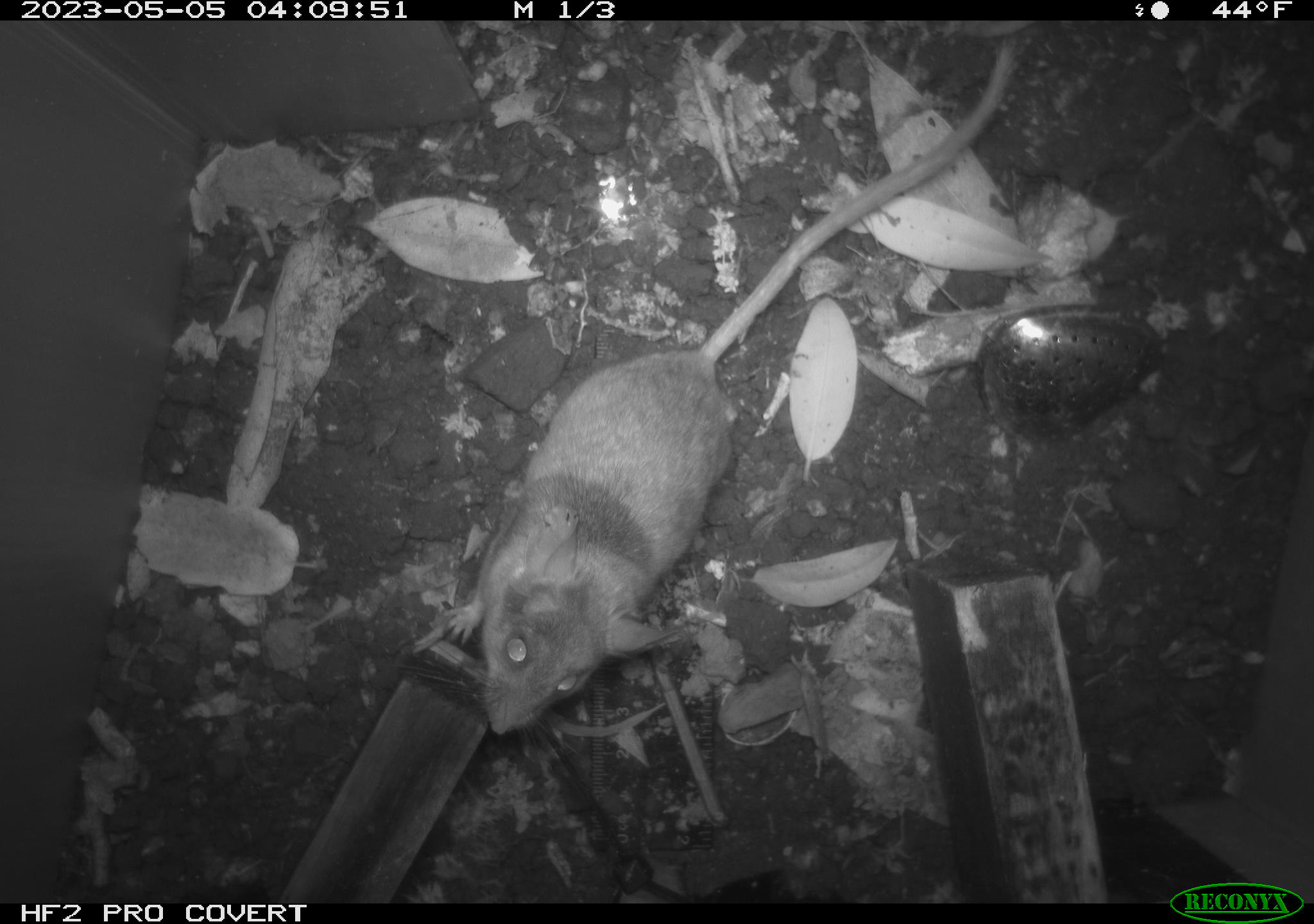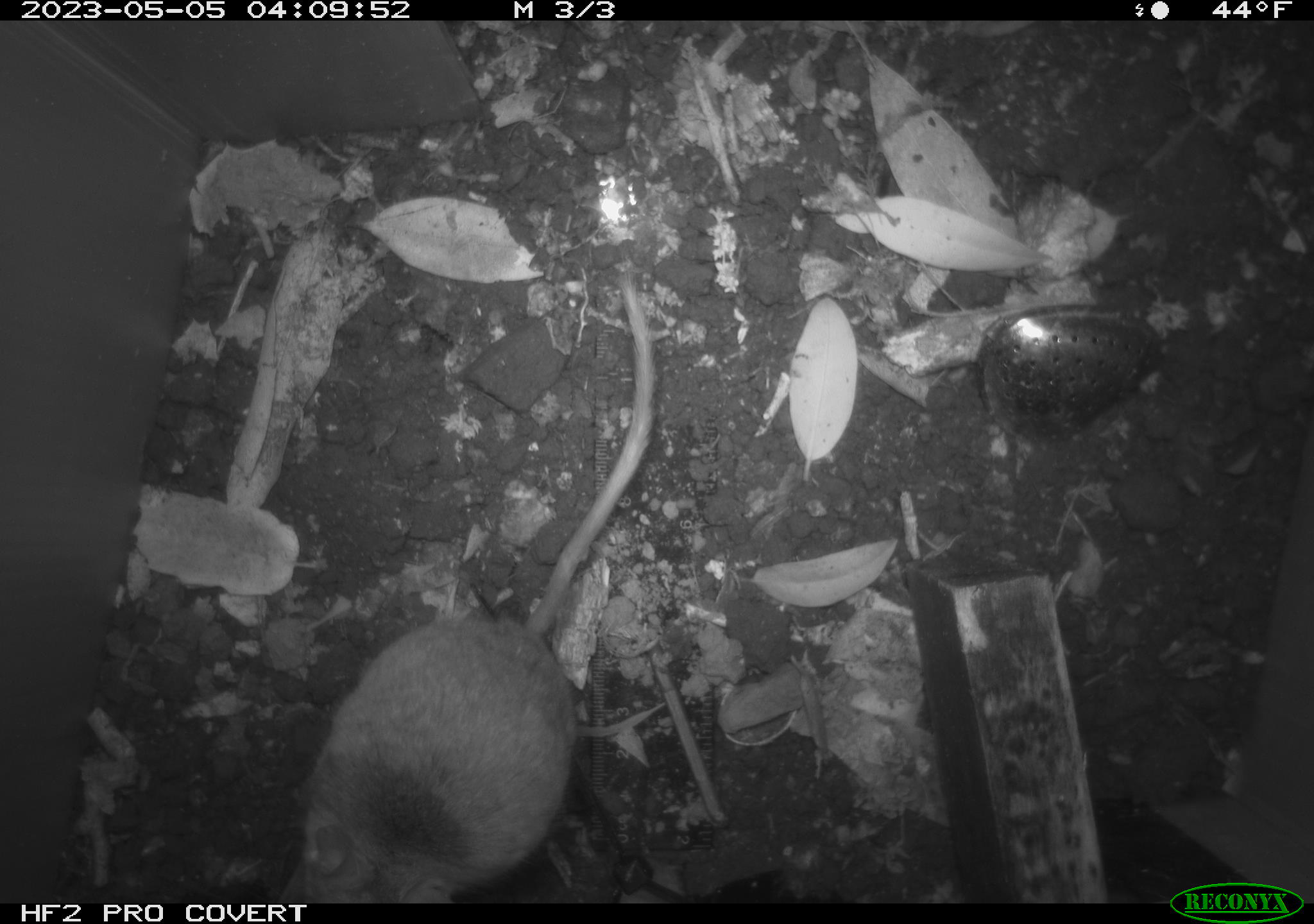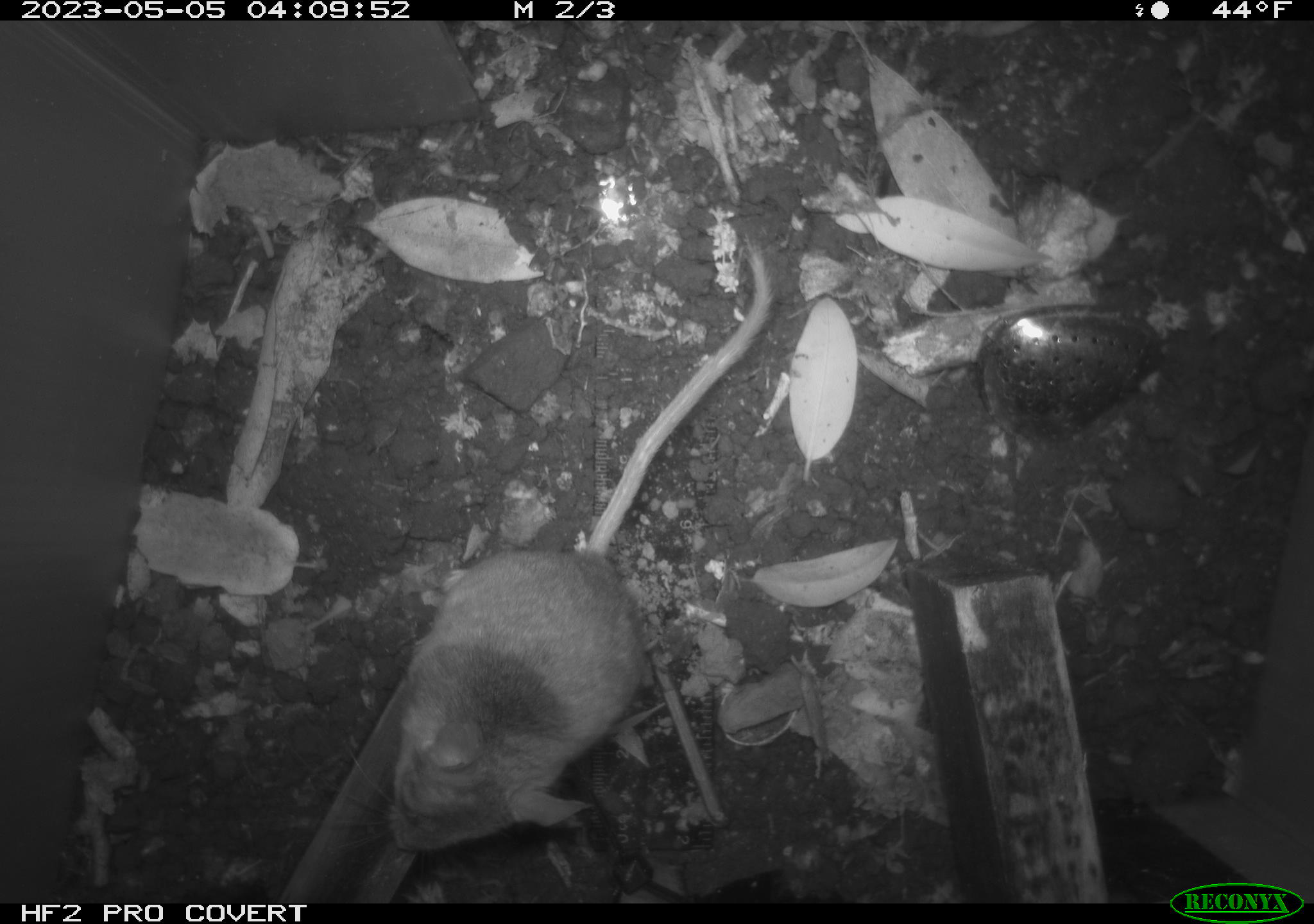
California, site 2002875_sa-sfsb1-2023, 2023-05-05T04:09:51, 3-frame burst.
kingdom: Animalia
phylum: Chordata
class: Mammalia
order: Rodentia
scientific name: Rodentia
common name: mouse species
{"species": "mouse species (Rodentia)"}